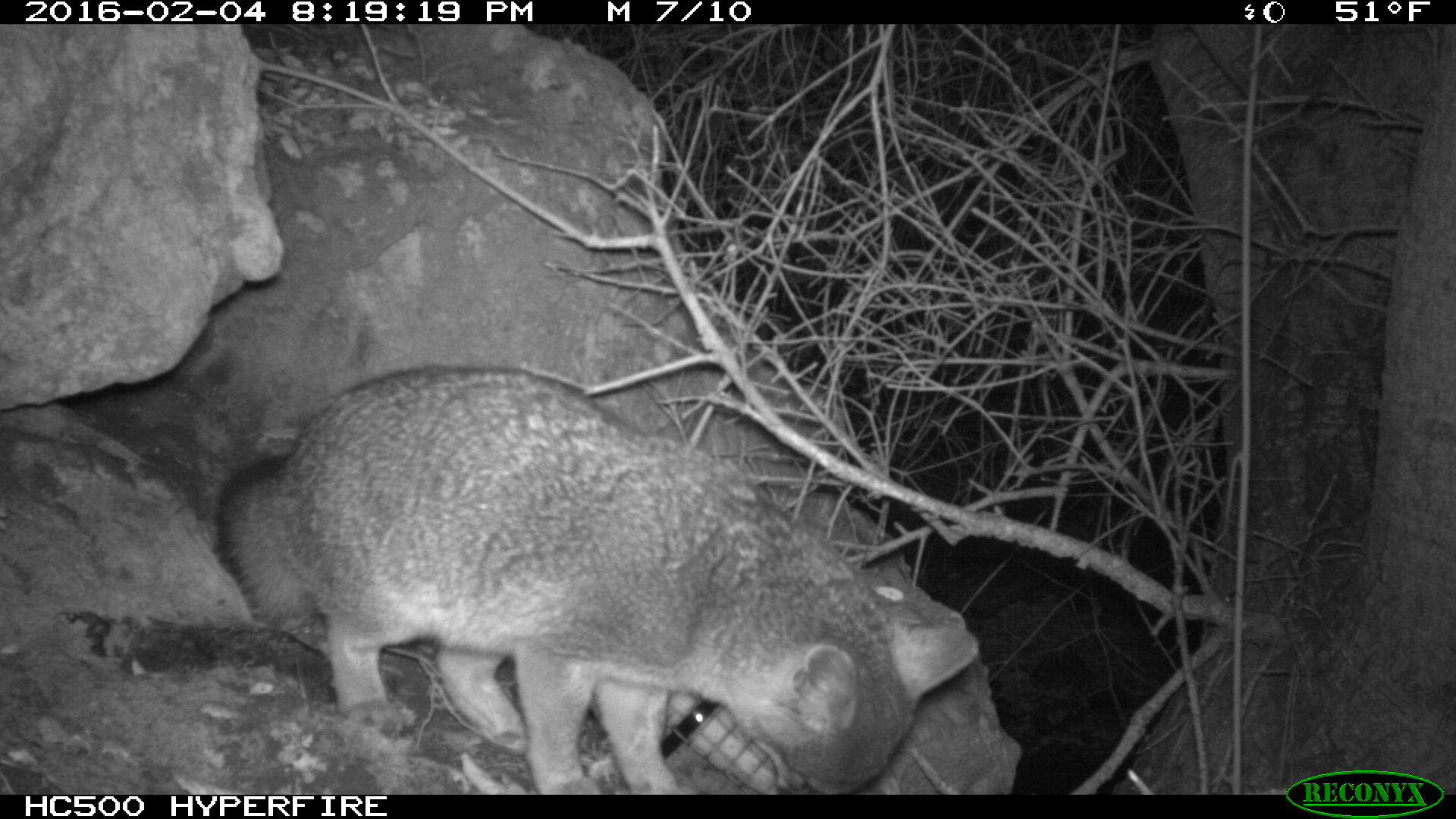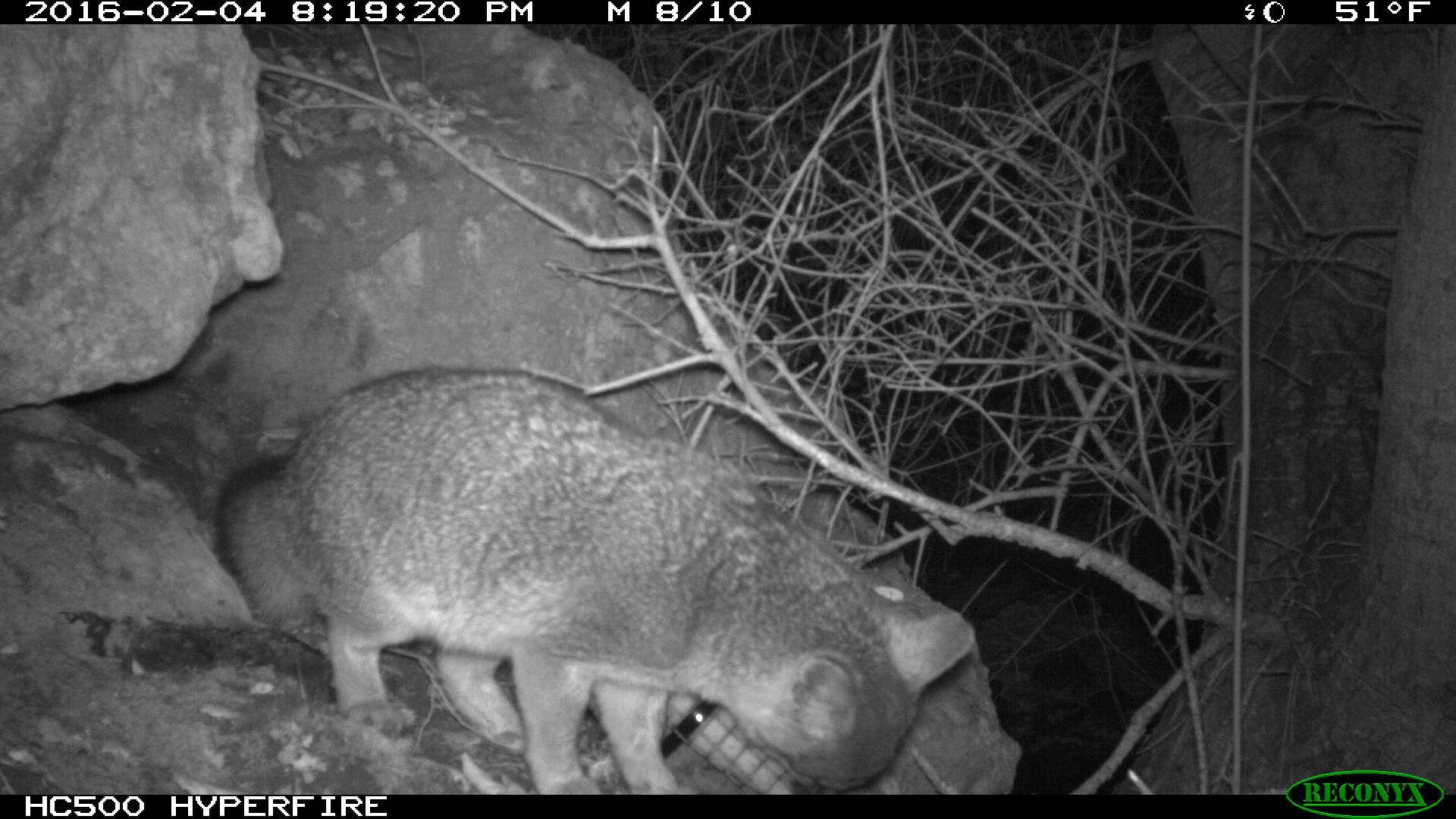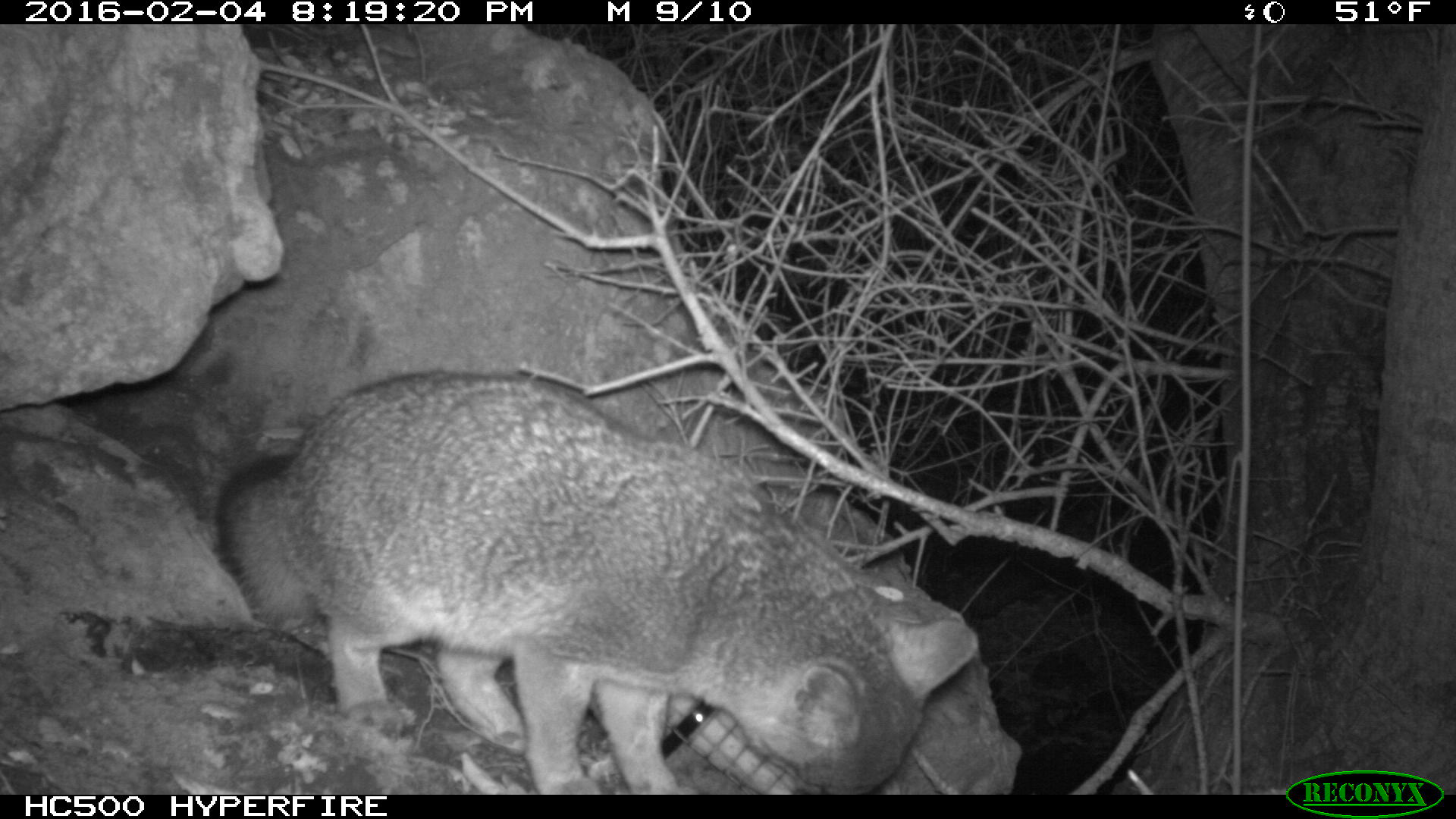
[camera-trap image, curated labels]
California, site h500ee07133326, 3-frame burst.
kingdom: Animalia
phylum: Chordata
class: Mammalia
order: Carnivora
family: Canidae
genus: Urocyon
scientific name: Urocyon littoralis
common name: island fox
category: fox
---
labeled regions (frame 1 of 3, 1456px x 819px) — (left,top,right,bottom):
fox: (215,364,979,793)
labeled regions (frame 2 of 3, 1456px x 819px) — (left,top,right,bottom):
fox: (214,366,974,794)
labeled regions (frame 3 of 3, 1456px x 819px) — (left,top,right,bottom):
fox: (209,371,978,793)